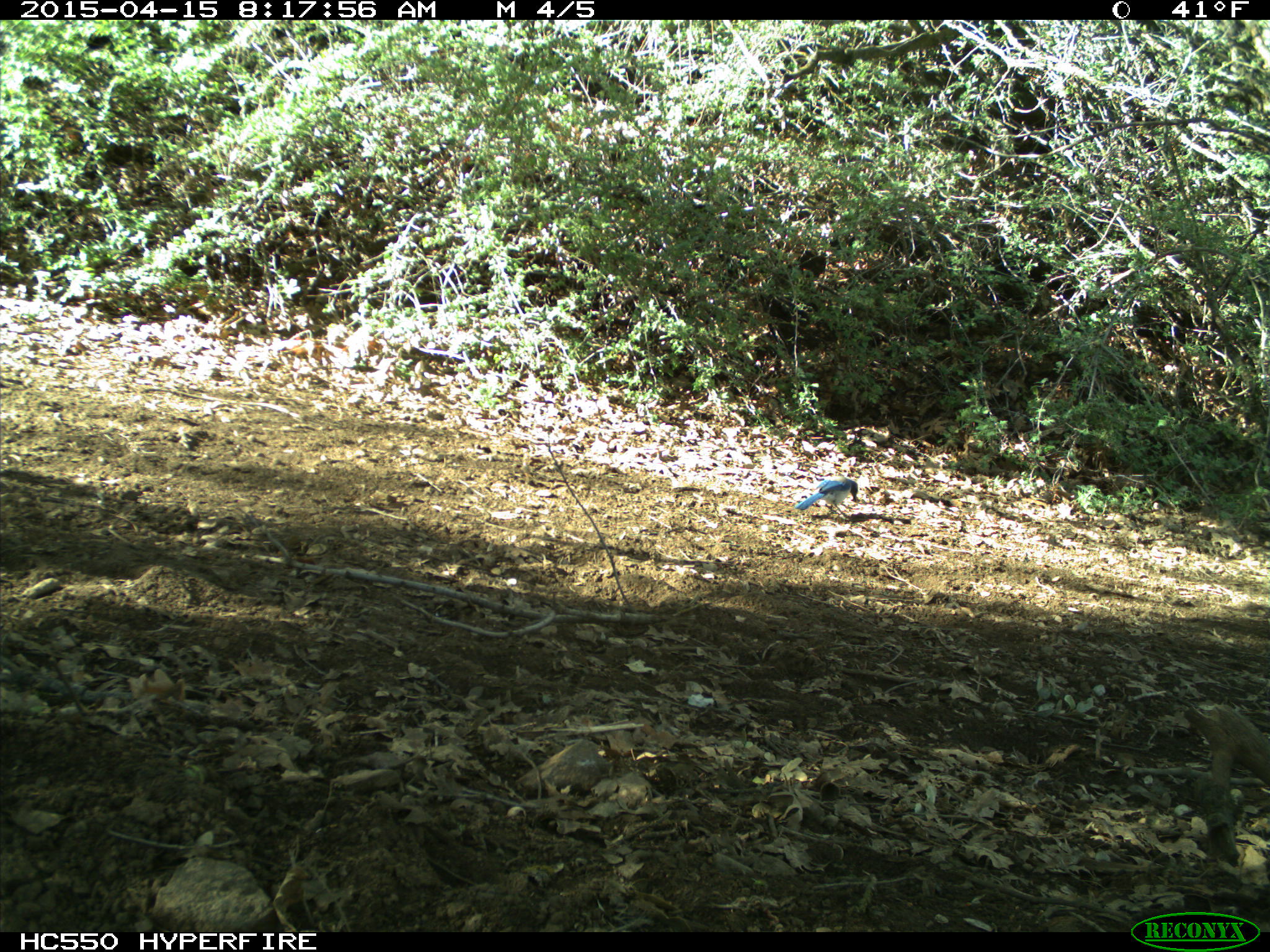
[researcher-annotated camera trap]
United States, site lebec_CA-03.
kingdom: Animalia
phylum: Chordata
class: Aves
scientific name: Aves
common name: birds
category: unidentified bird